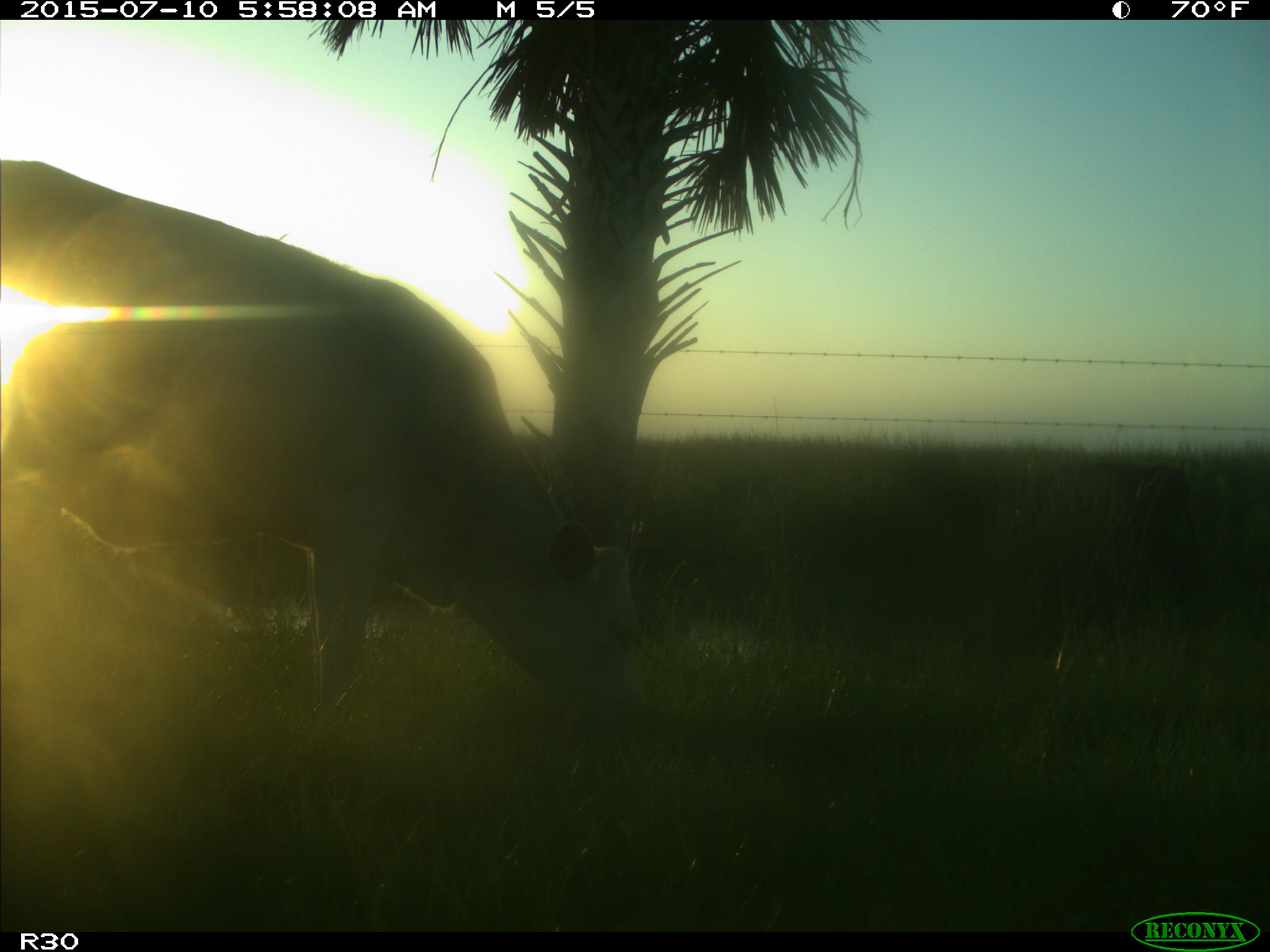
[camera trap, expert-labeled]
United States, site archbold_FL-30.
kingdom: Animalia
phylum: Chordata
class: Mammalia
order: Artiodactyla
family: Bovidae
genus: Bos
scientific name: Bos taurus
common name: domestic cow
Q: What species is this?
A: Bos taurus (domestic cow).